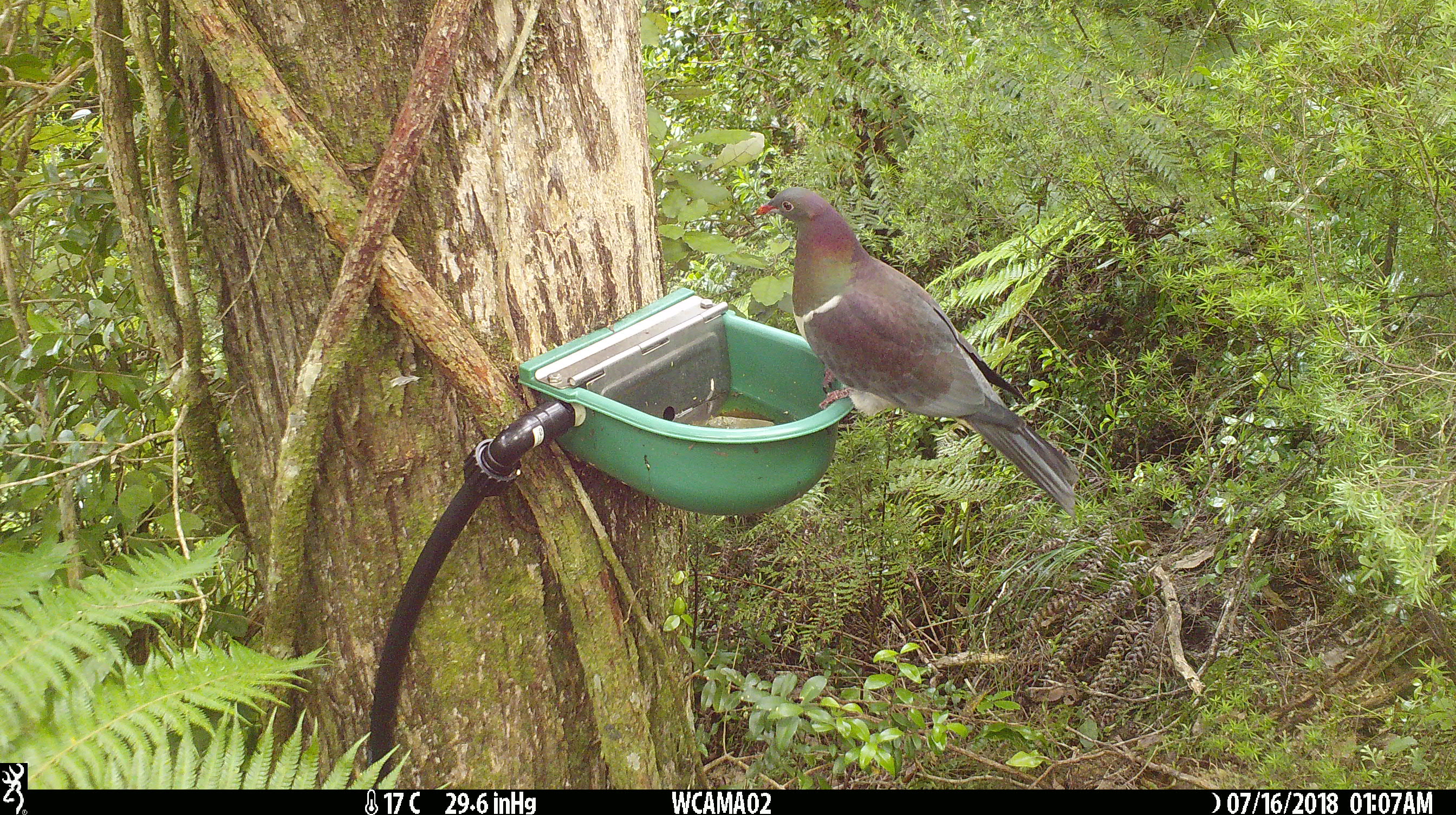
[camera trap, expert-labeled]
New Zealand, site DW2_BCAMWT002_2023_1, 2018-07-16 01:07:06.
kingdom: Animalia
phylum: Chordata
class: Aves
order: Columbiformes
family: Columbidae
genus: Hemiphaga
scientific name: Hemiphaga novaeseelandiae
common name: new zealand pigeon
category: kereru